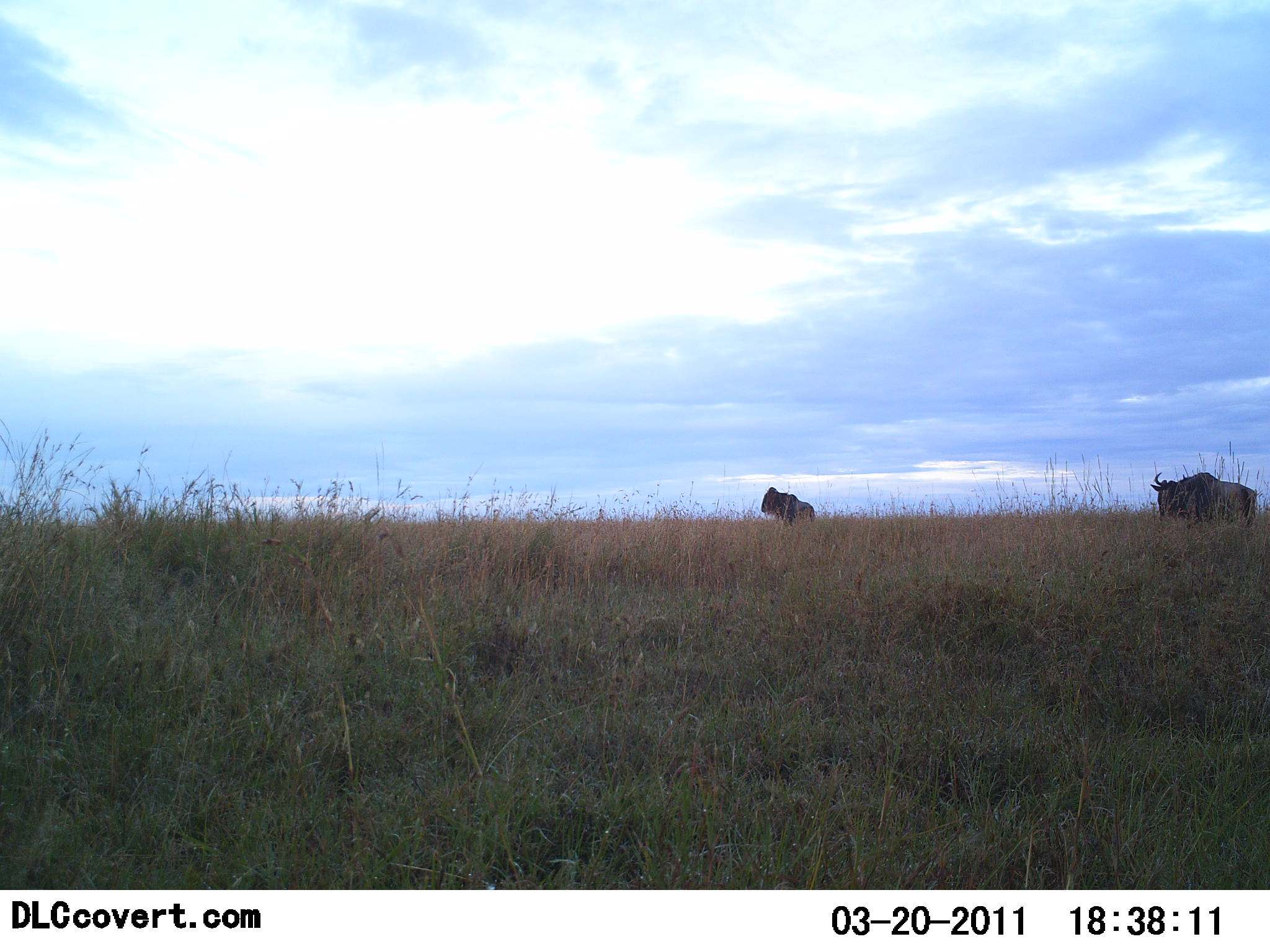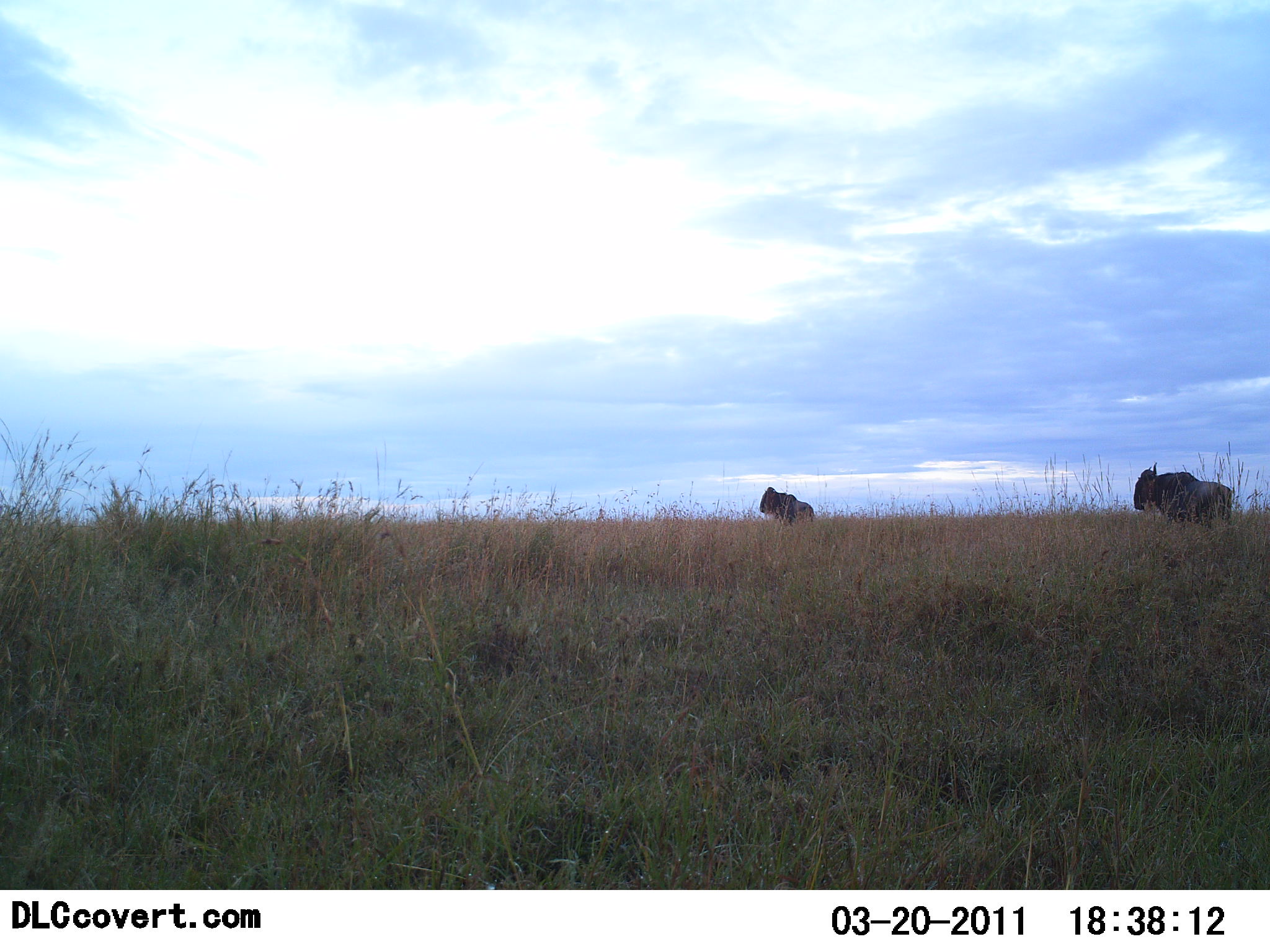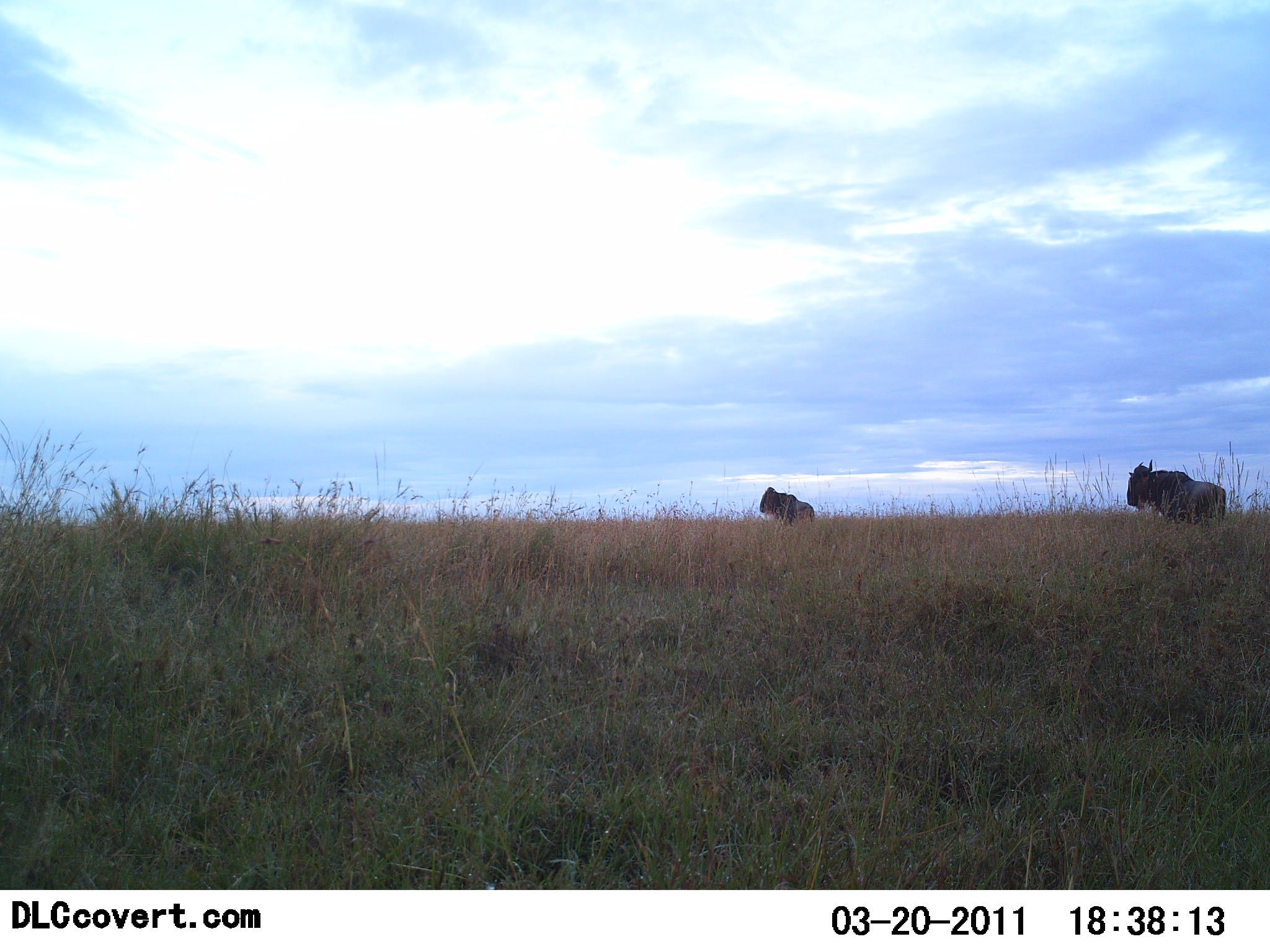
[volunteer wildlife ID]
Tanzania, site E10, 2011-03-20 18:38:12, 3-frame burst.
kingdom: Animalia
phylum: Chordata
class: Mammalia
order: Artiodactyla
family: Bovidae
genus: Connochaetes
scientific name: Connochaetes taurinus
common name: blue wildebeest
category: wildebeest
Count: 2.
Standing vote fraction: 85%.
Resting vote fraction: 8%.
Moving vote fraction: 31%.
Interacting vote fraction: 0%.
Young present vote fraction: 8%.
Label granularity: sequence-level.